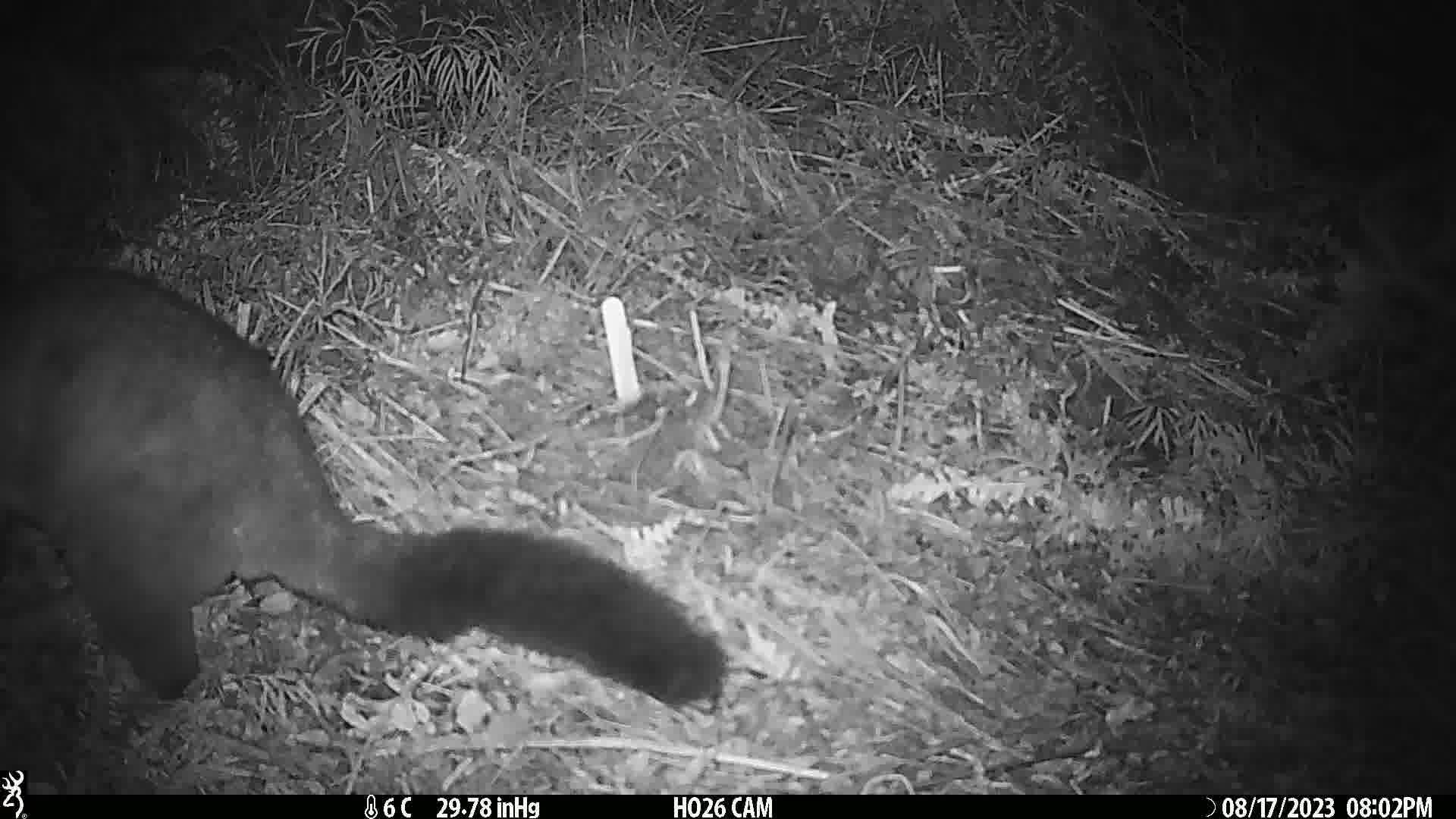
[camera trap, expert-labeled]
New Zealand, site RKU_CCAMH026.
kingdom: Animalia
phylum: Chordata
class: Mammalia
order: Diprotodontia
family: Phalangeridae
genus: Trichosurus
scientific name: Trichosurus vulpecula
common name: common brushtail possum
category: possum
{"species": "possum (common brushtail possum) (Trichosurus vulpecula)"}